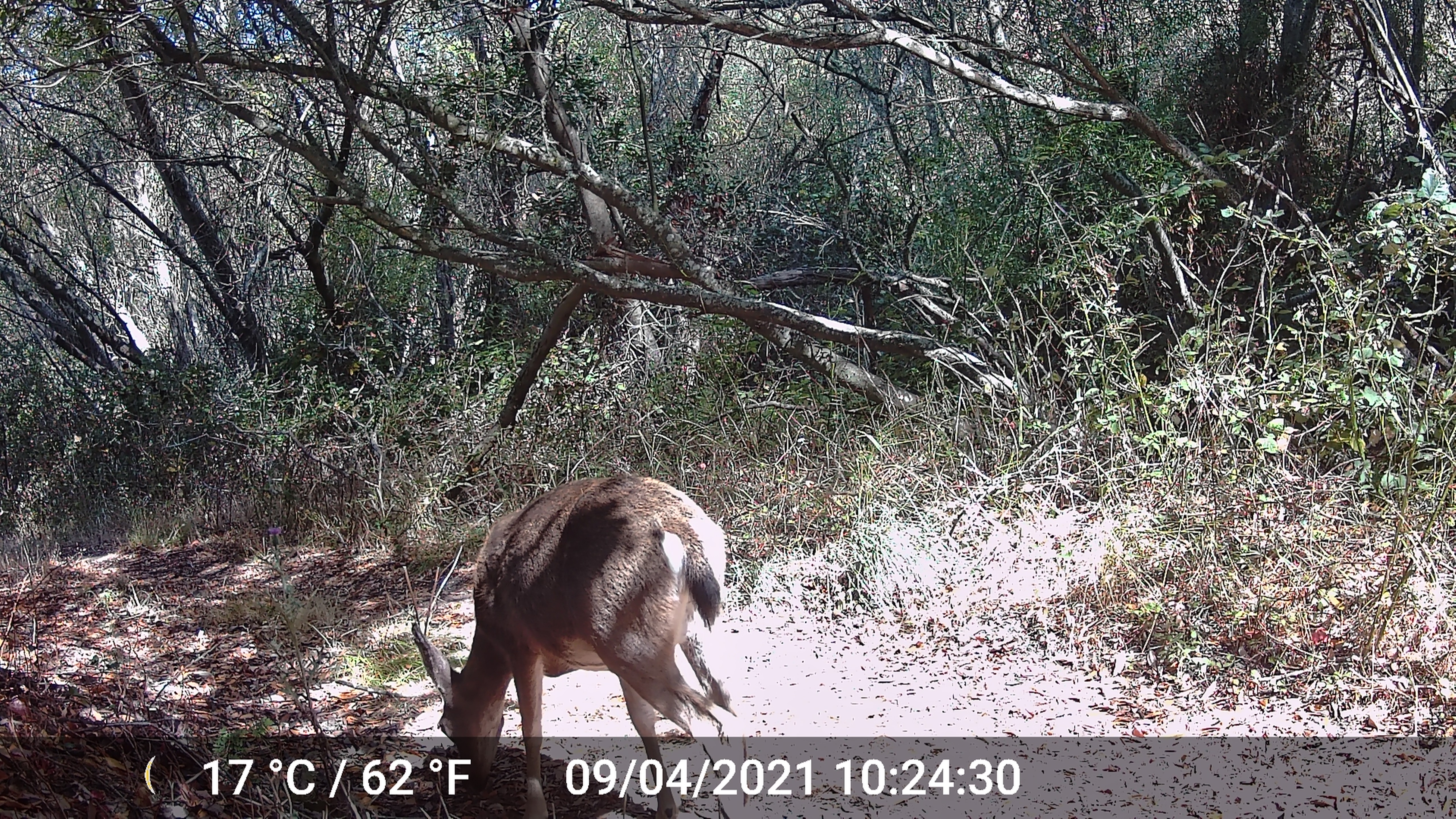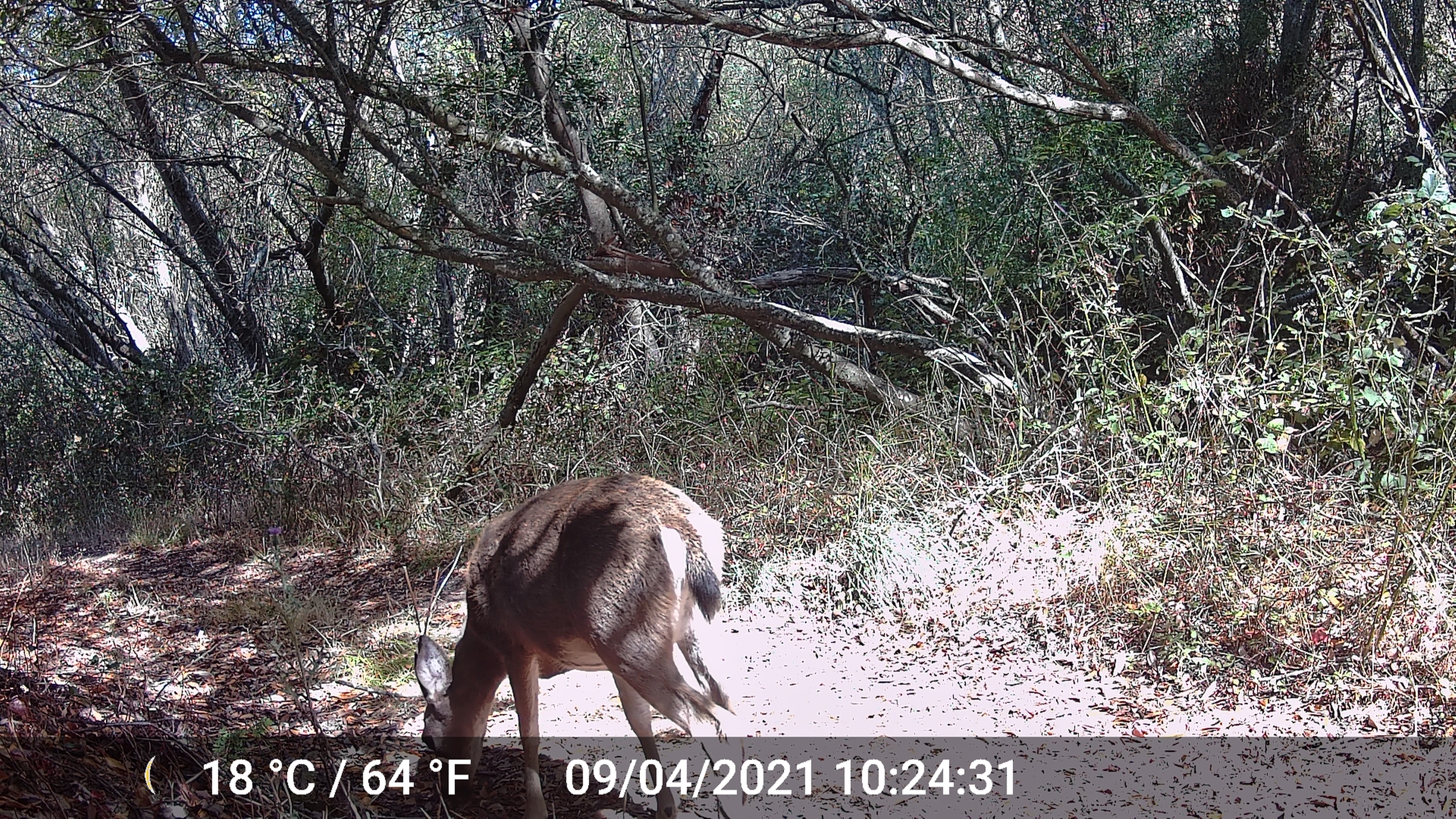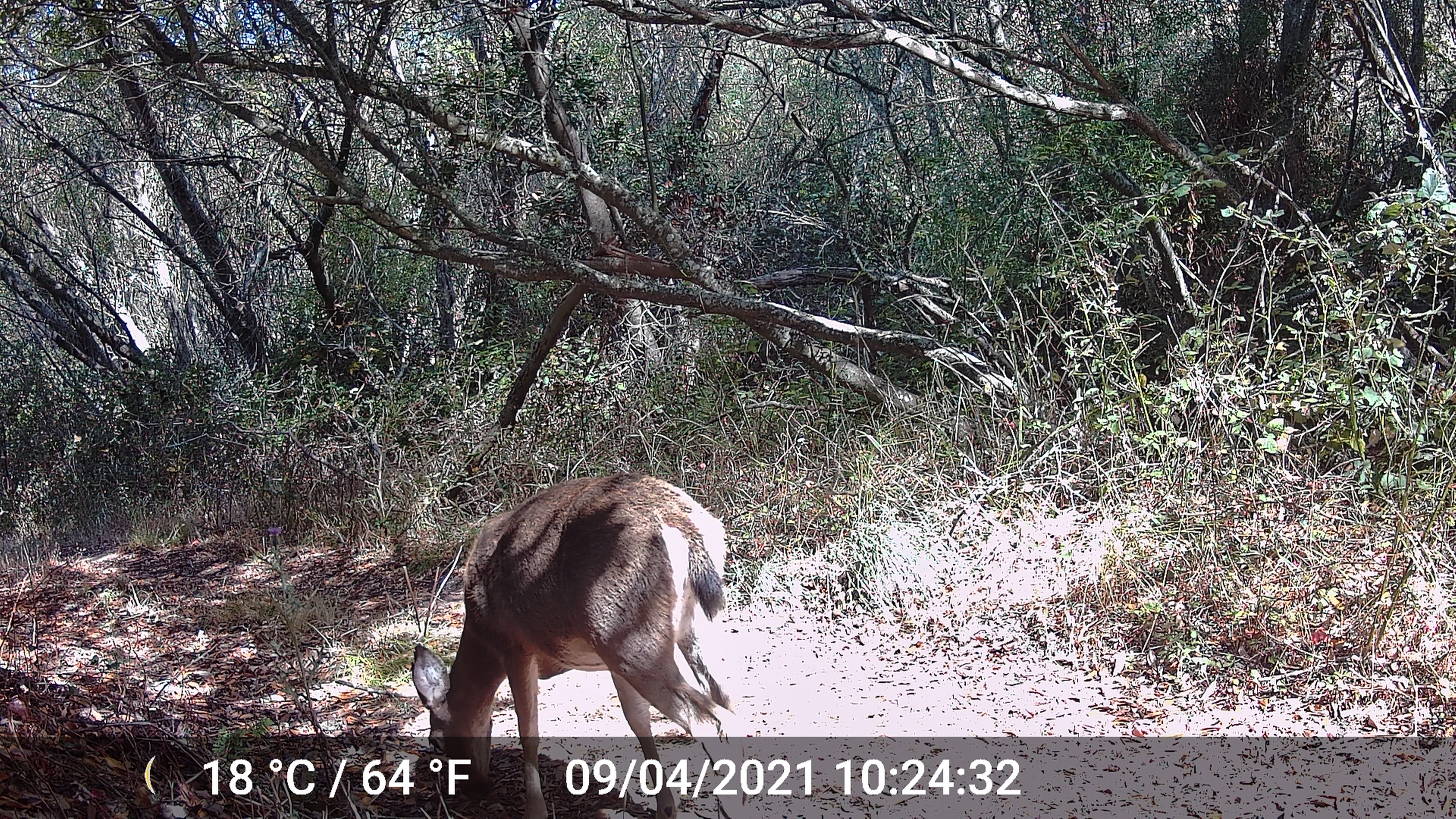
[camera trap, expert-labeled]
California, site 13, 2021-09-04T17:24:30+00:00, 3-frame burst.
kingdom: Animalia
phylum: Chordata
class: Mammalia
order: Artiodactyla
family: Cervidae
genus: Odocoileus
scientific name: Odocoileus hemionus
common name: mule deer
Mule deer (Odocoileus hemionus).